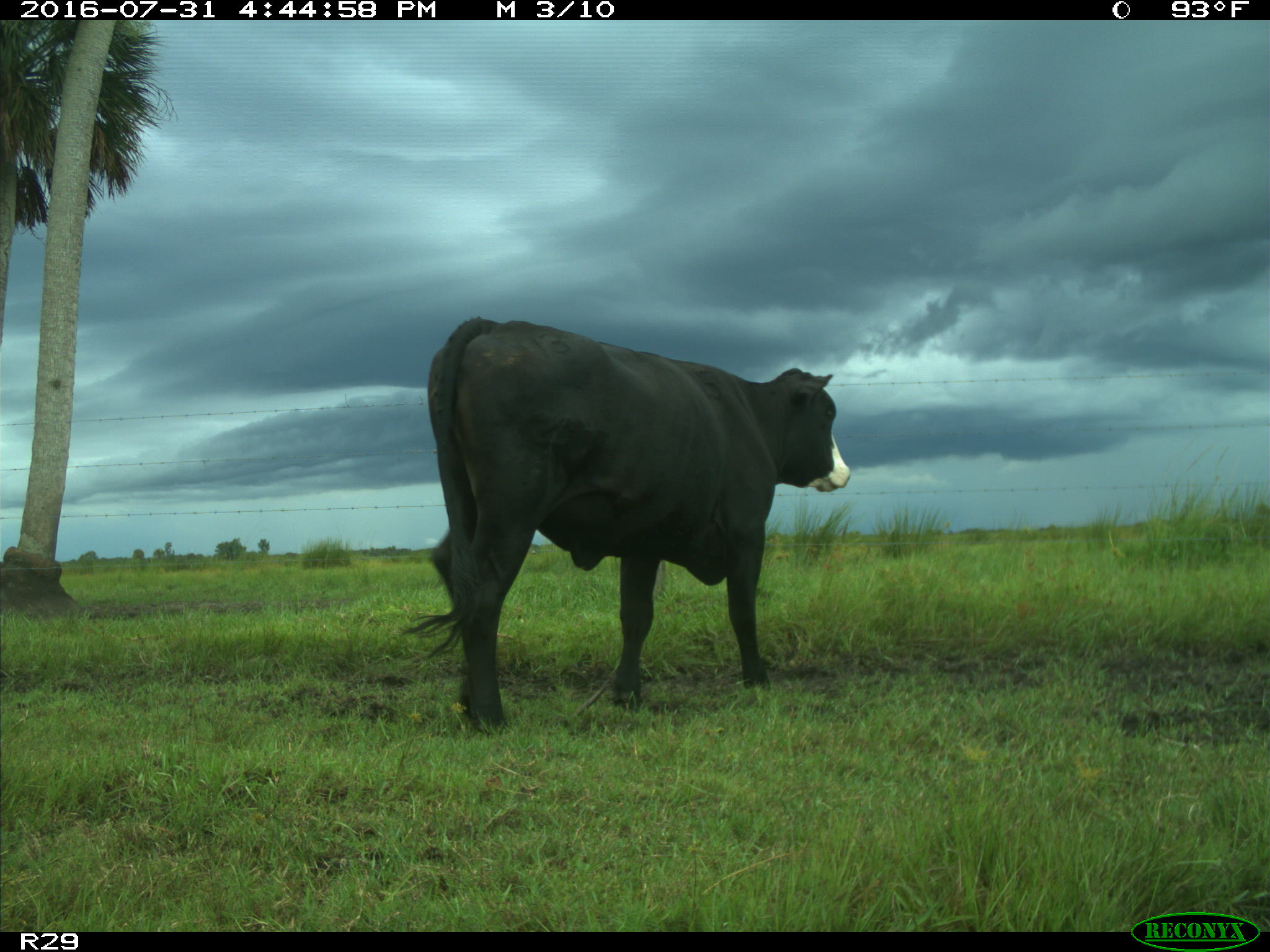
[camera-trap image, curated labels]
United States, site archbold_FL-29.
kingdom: Animalia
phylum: Chordata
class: Mammalia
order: Artiodactyla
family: Bovidae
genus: Bos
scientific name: Bos taurus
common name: domestic cow